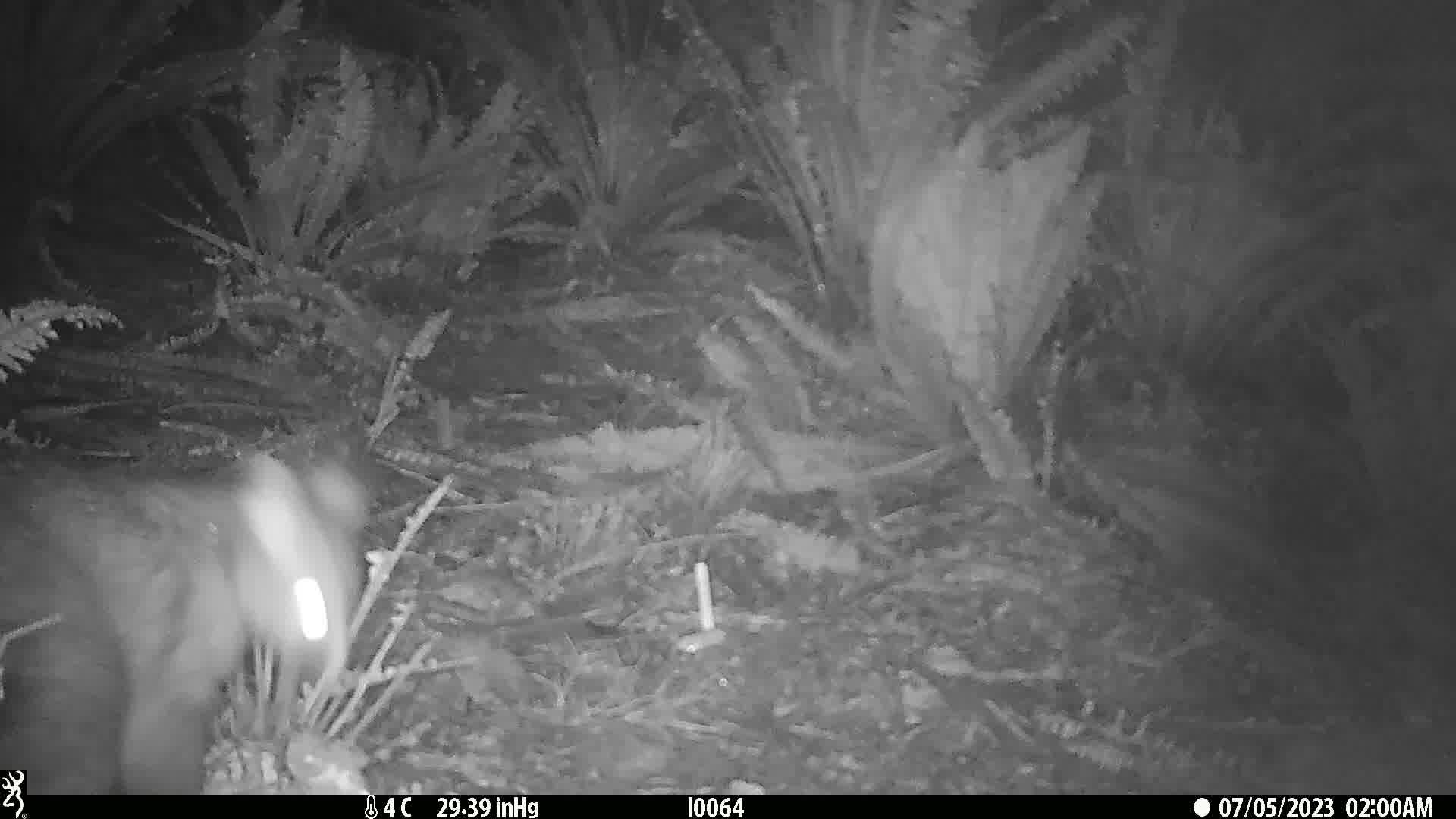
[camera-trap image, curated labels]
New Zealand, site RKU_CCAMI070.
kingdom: Animalia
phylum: Chordata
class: Mammalia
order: Diprotodontia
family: Phalangeridae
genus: Trichosurus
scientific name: Trichosurus vulpecula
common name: common brushtail possum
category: possum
Possum (common brushtail possum) (Trichosurus vulpecula).